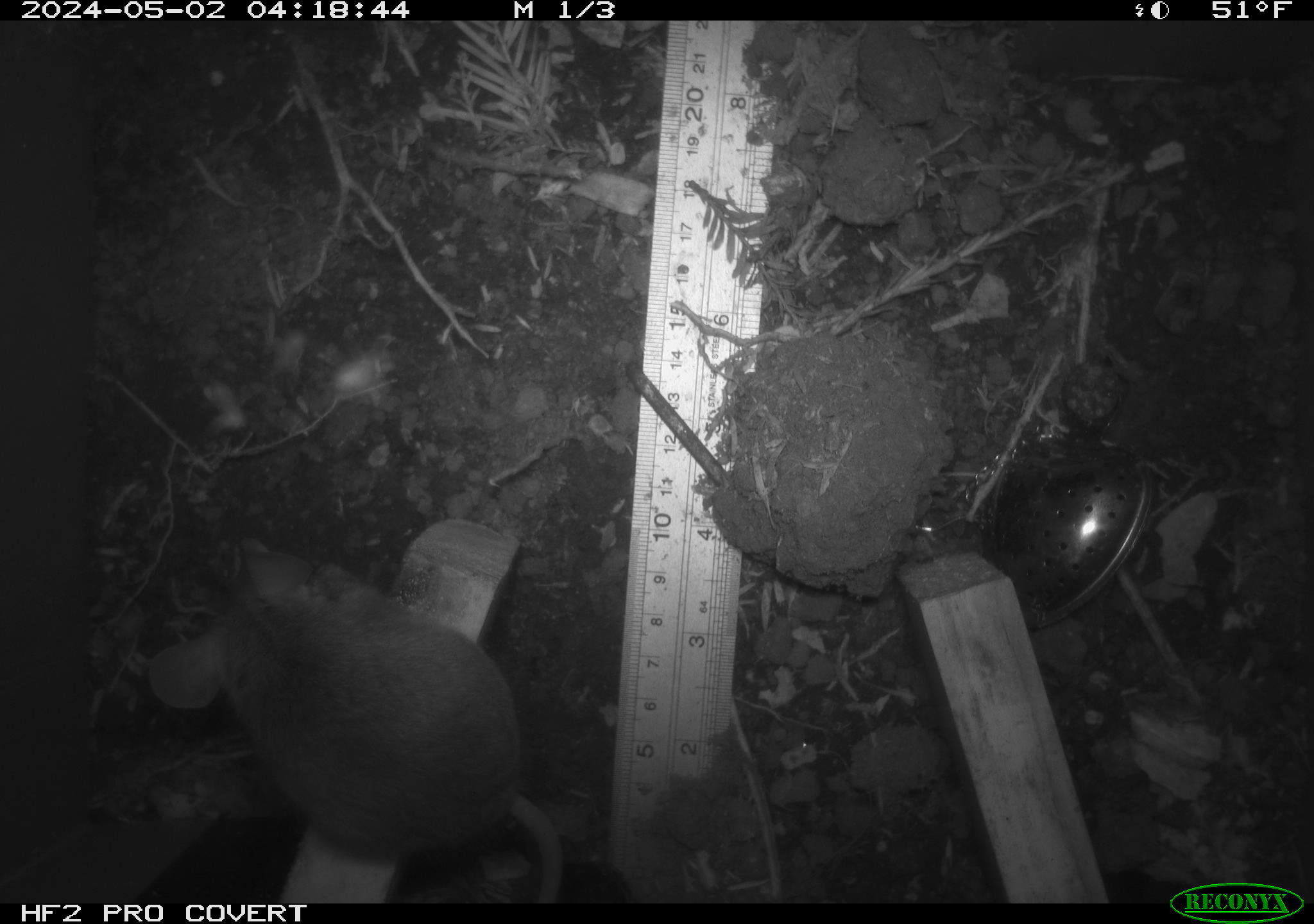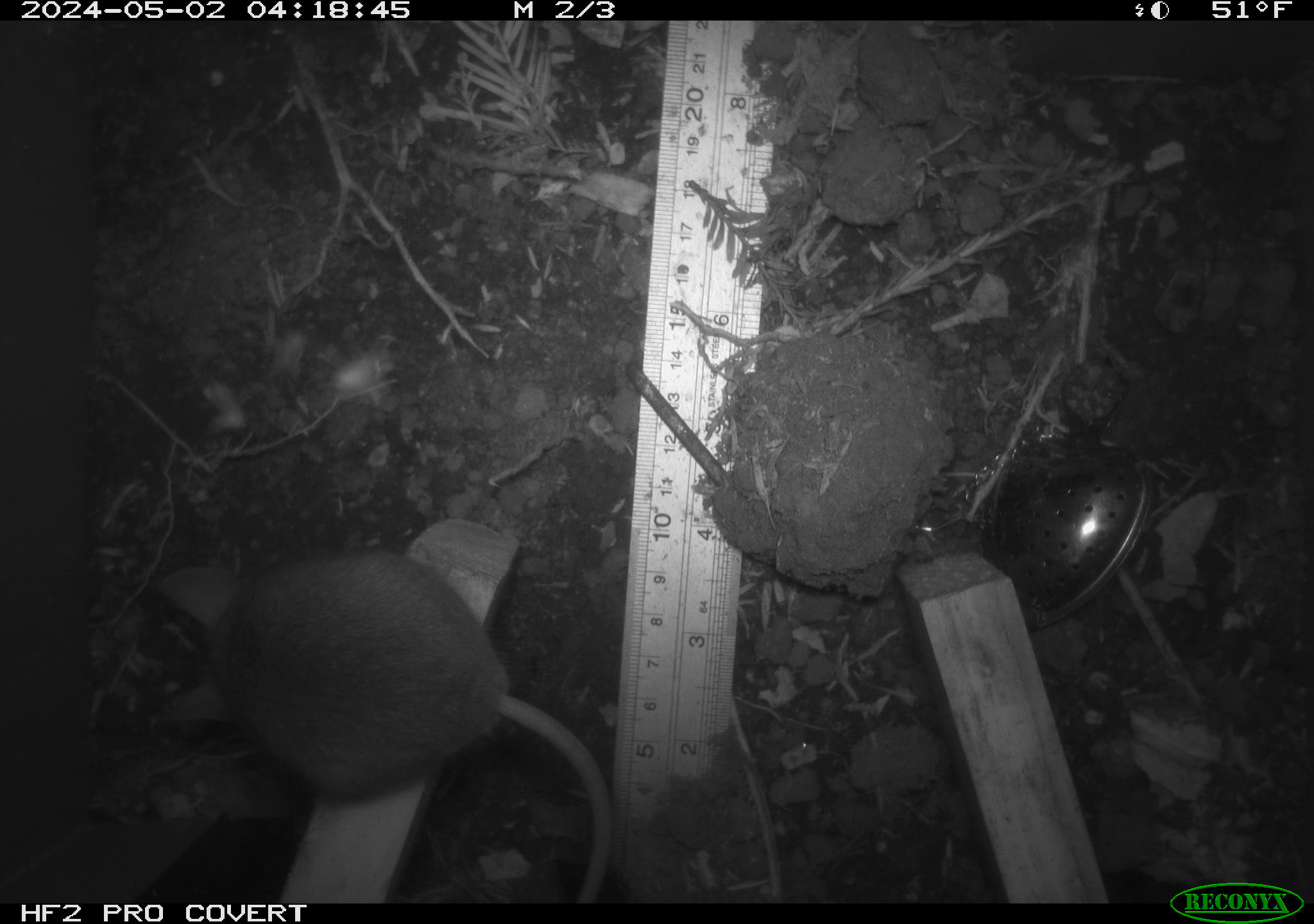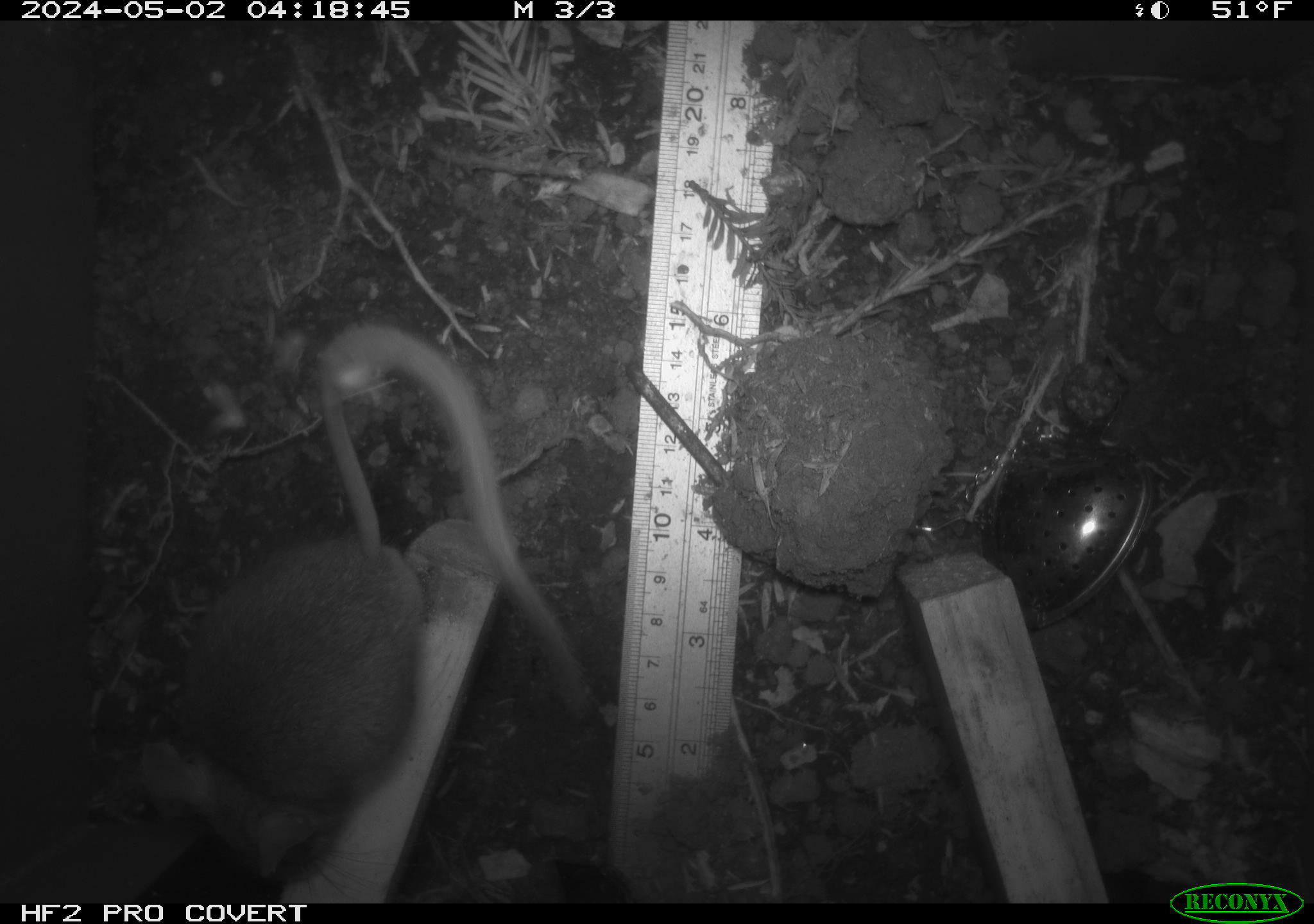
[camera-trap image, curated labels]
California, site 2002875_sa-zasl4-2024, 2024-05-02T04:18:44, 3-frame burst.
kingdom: Animalia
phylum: Chordata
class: Mammalia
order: Rodentia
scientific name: Rodentia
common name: rodent